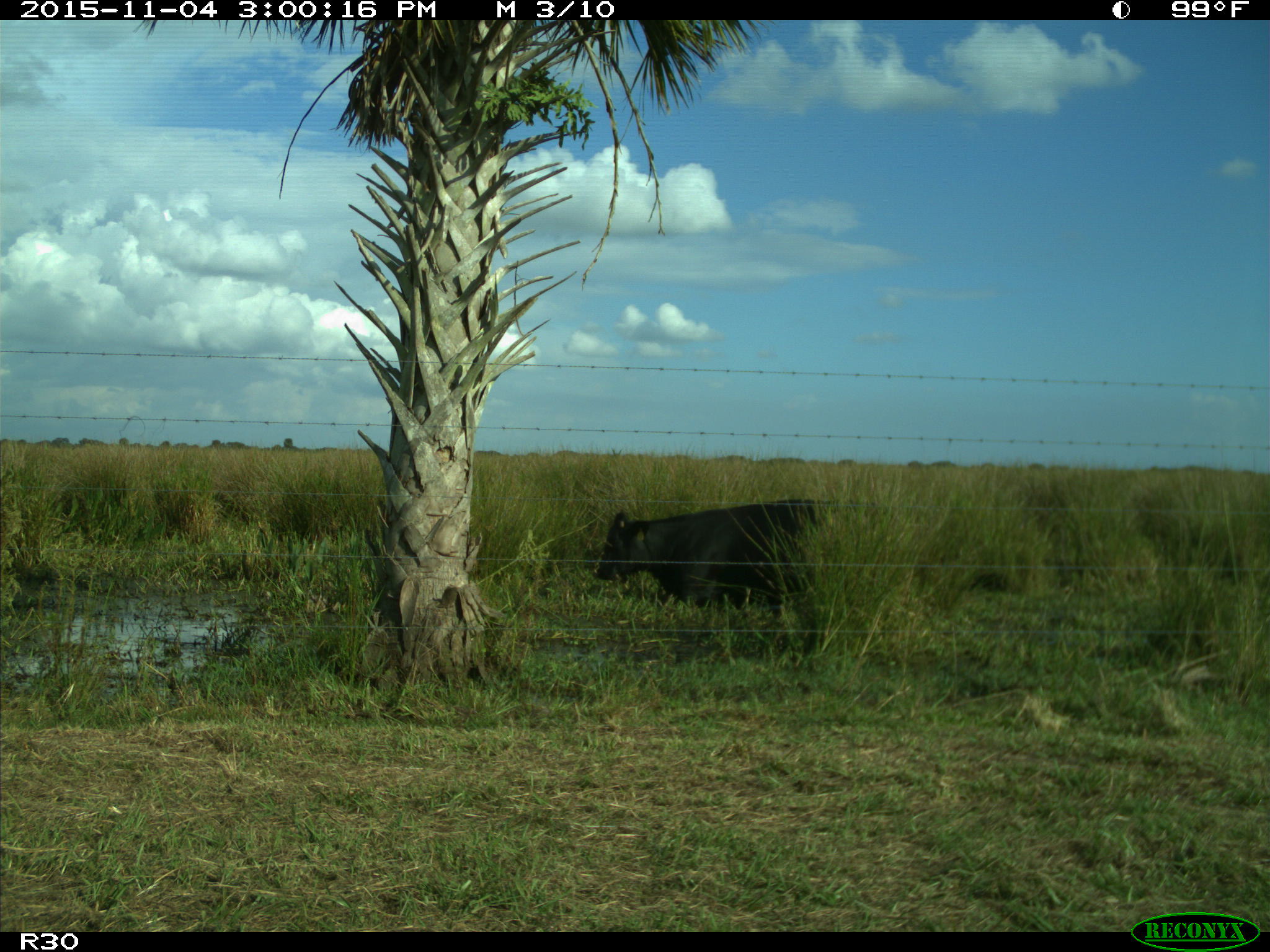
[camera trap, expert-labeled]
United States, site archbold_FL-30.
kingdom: Animalia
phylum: Chordata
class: Mammalia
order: Artiodactyla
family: Bovidae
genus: Bos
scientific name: Bos taurus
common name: domestic cow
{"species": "Bos taurus (domestic cow)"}